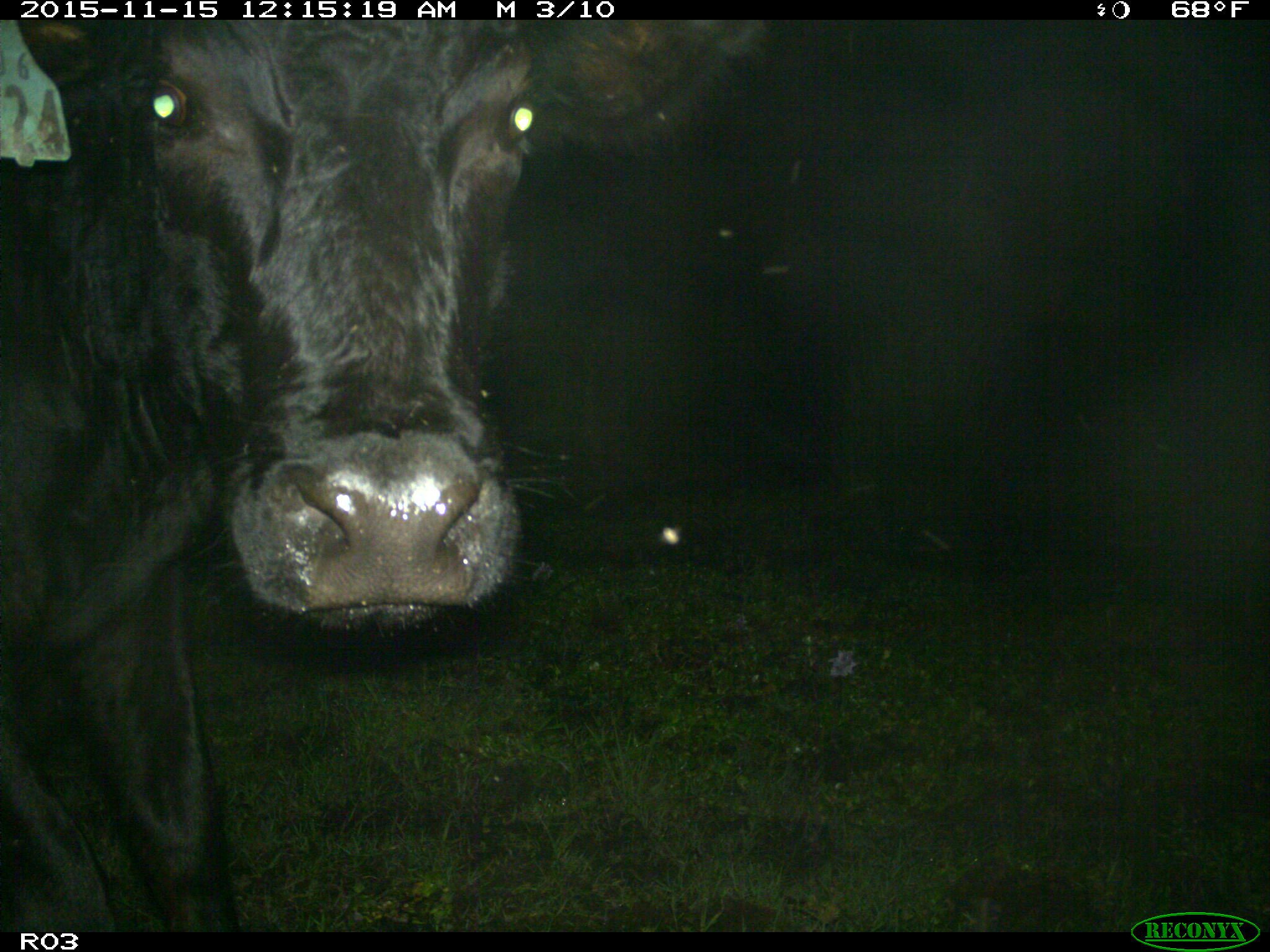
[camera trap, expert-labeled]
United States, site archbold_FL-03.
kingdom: Animalia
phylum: Chordata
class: Mammalia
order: Artiodactyla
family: Bovidae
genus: Bos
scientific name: Bos taurus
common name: domestic cow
Bos taurus (domestic cow).